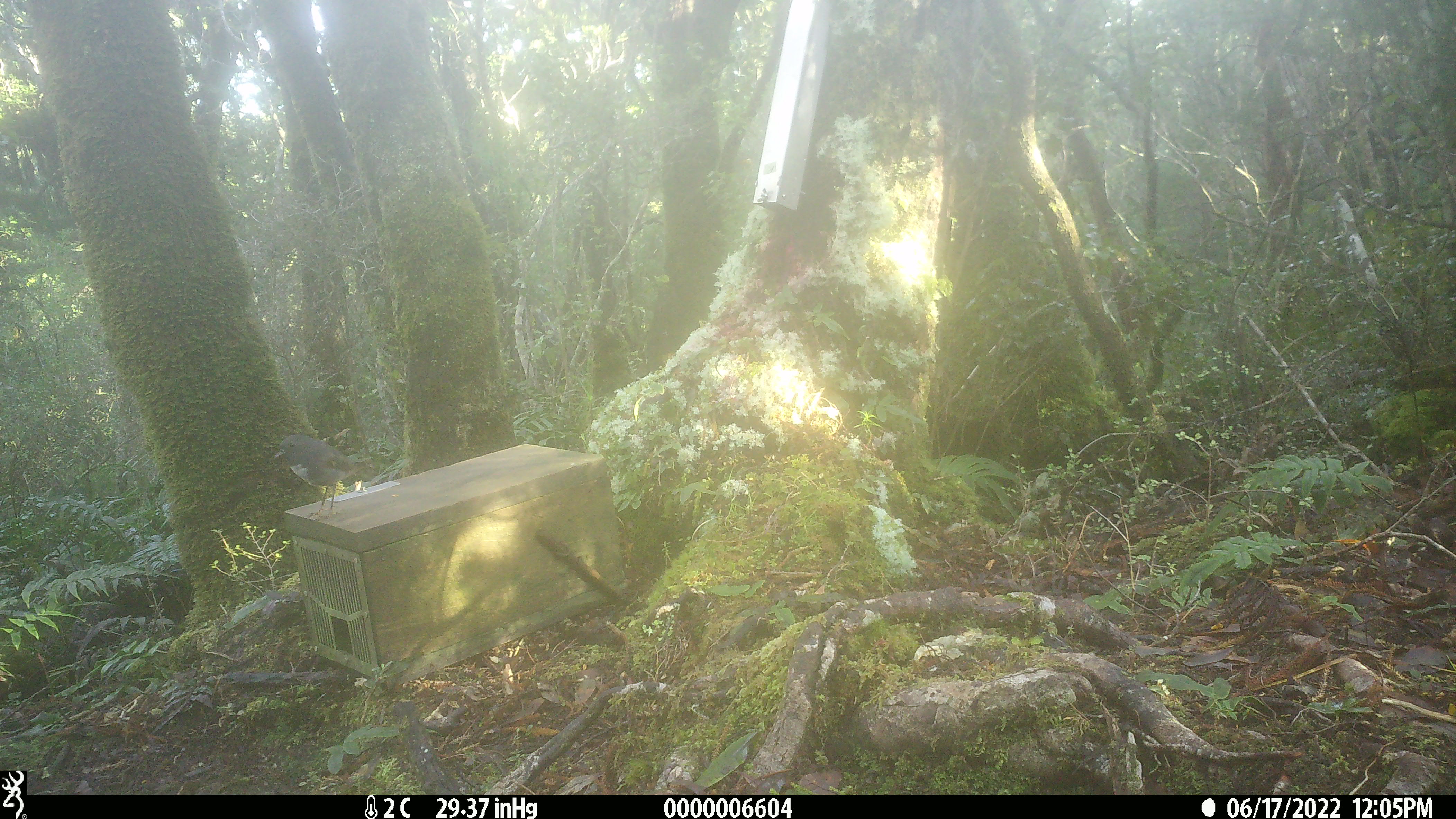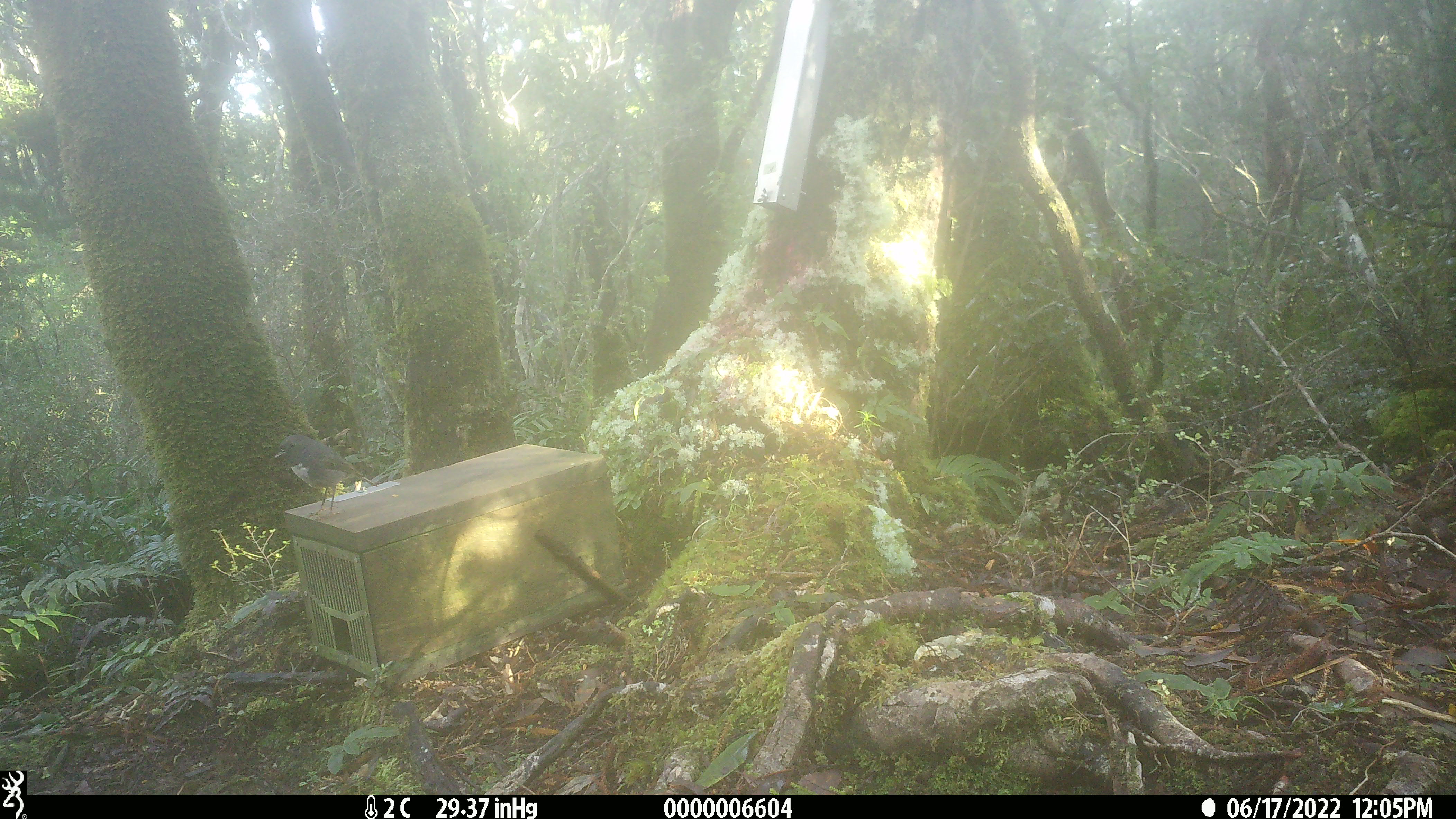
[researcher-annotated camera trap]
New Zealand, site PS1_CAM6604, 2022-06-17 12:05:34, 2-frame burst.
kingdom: Animalia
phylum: Chordata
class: Aves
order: Passeriformes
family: Petroicidae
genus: Petroica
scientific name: Petroica australis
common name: new zealand robin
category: robin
Robin (new zealand robin) (Petroica australis).